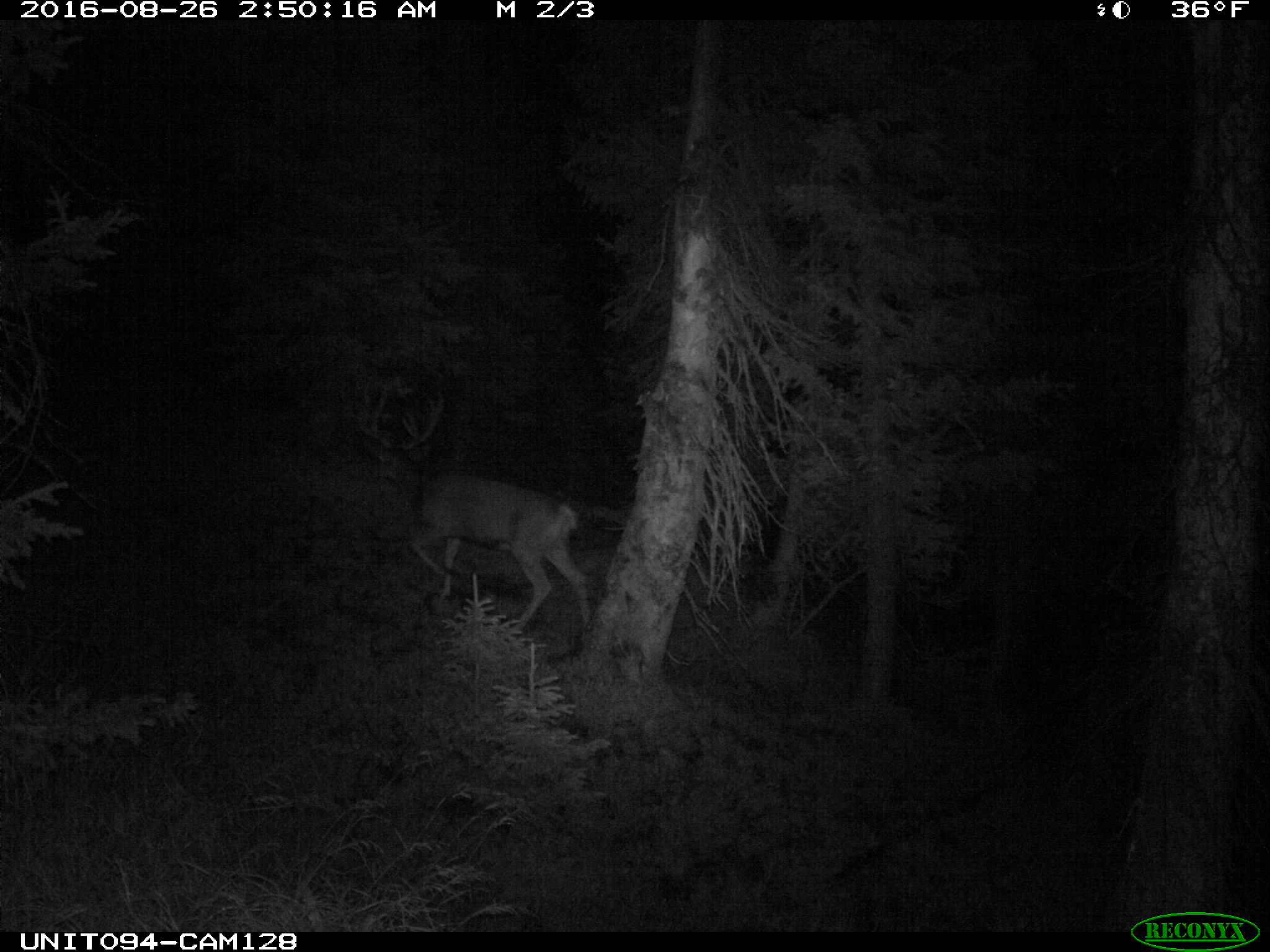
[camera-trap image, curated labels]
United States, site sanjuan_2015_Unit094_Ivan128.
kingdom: Animalia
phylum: Chordata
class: Mammalia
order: Artiodactyla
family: Cervidae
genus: Odocoileus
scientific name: Odocoileus hemionus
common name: mule deer